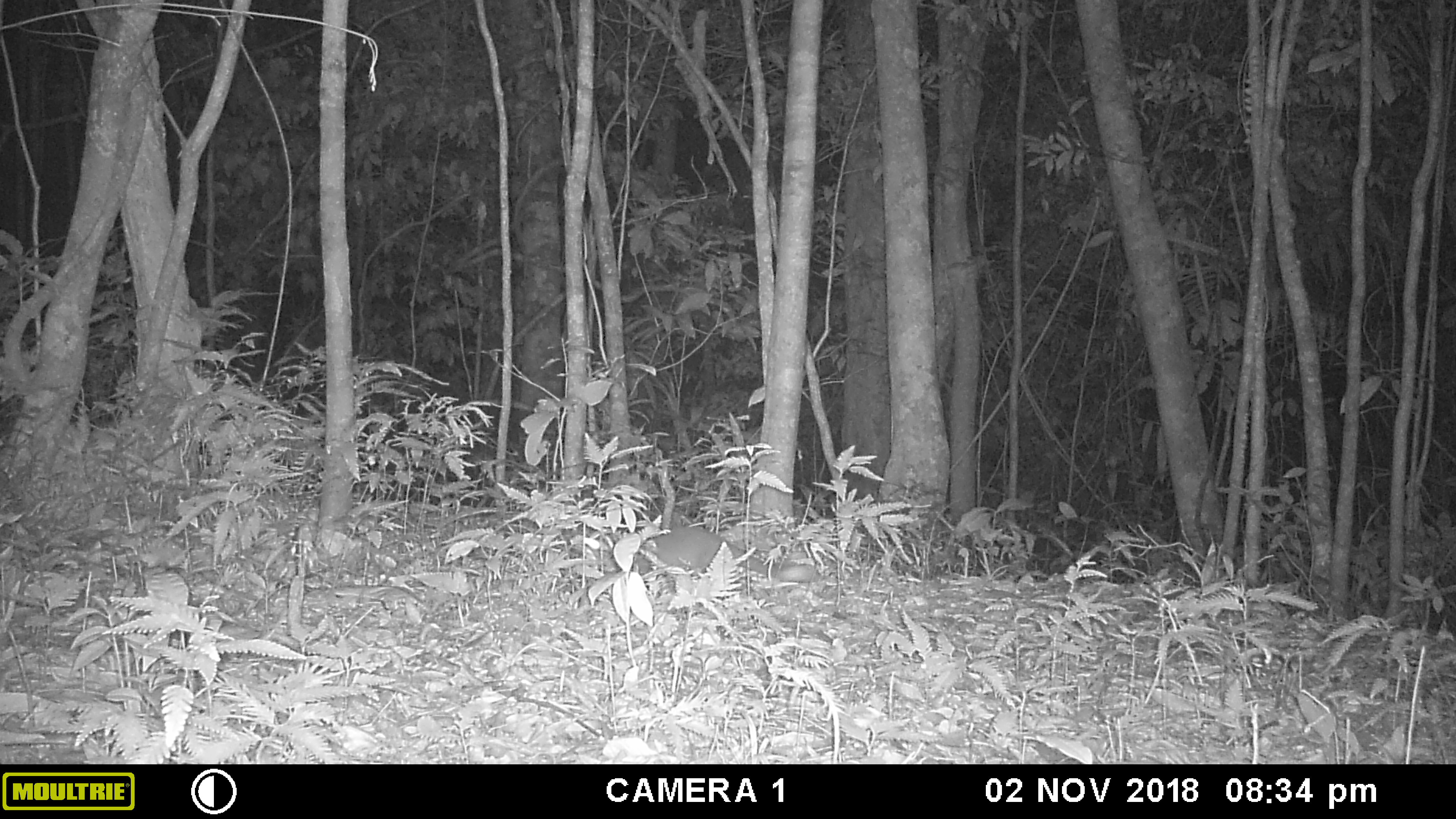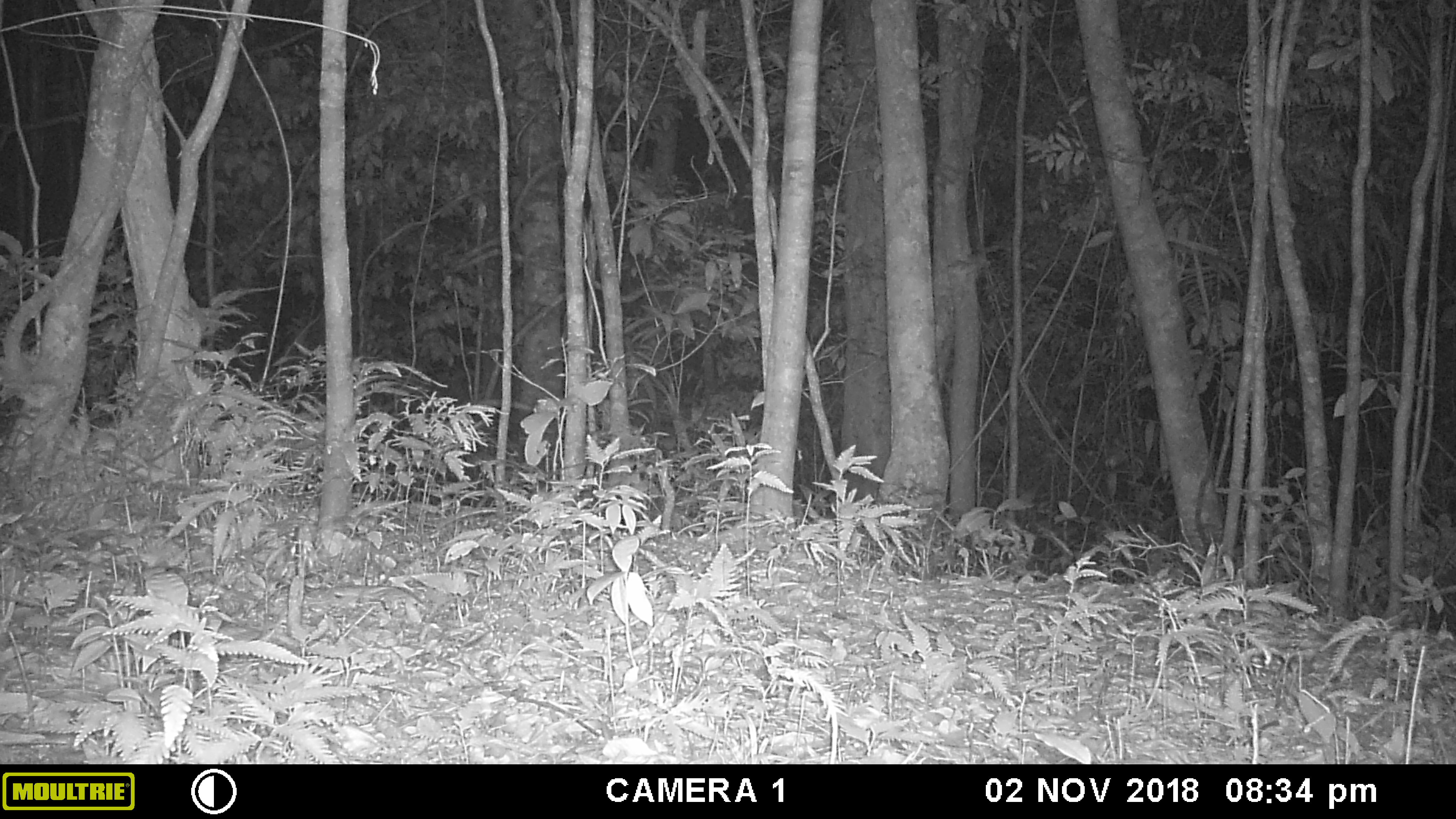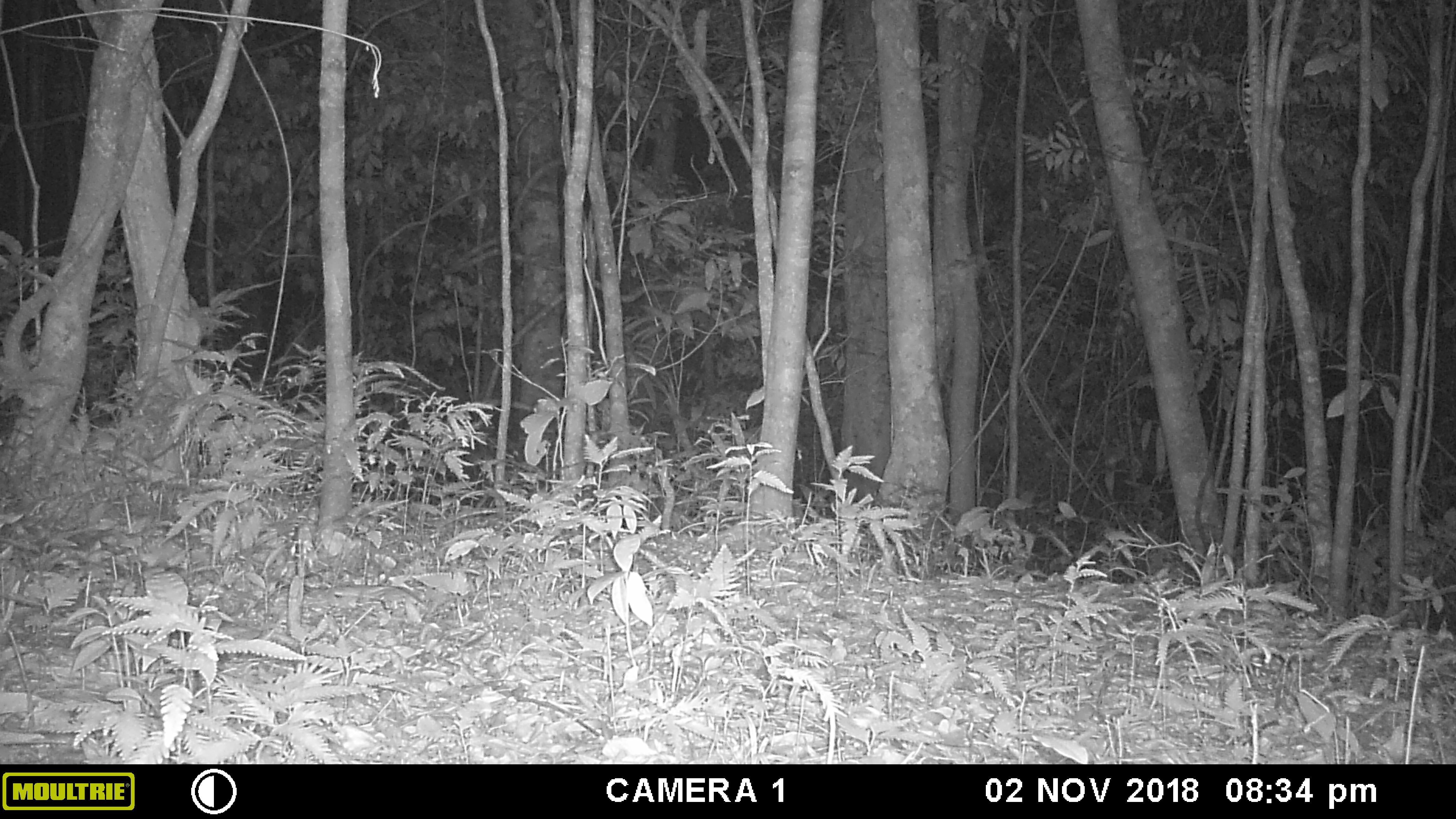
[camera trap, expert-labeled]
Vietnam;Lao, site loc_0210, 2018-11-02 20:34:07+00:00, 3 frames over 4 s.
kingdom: Animalia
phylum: Chordata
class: Mammalia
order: Carnivora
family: Mustelidae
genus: Melogale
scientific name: Melogale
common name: ferret badger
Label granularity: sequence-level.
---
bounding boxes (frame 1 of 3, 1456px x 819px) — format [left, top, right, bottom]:
ferret badger: [632, 526, 822, 583]